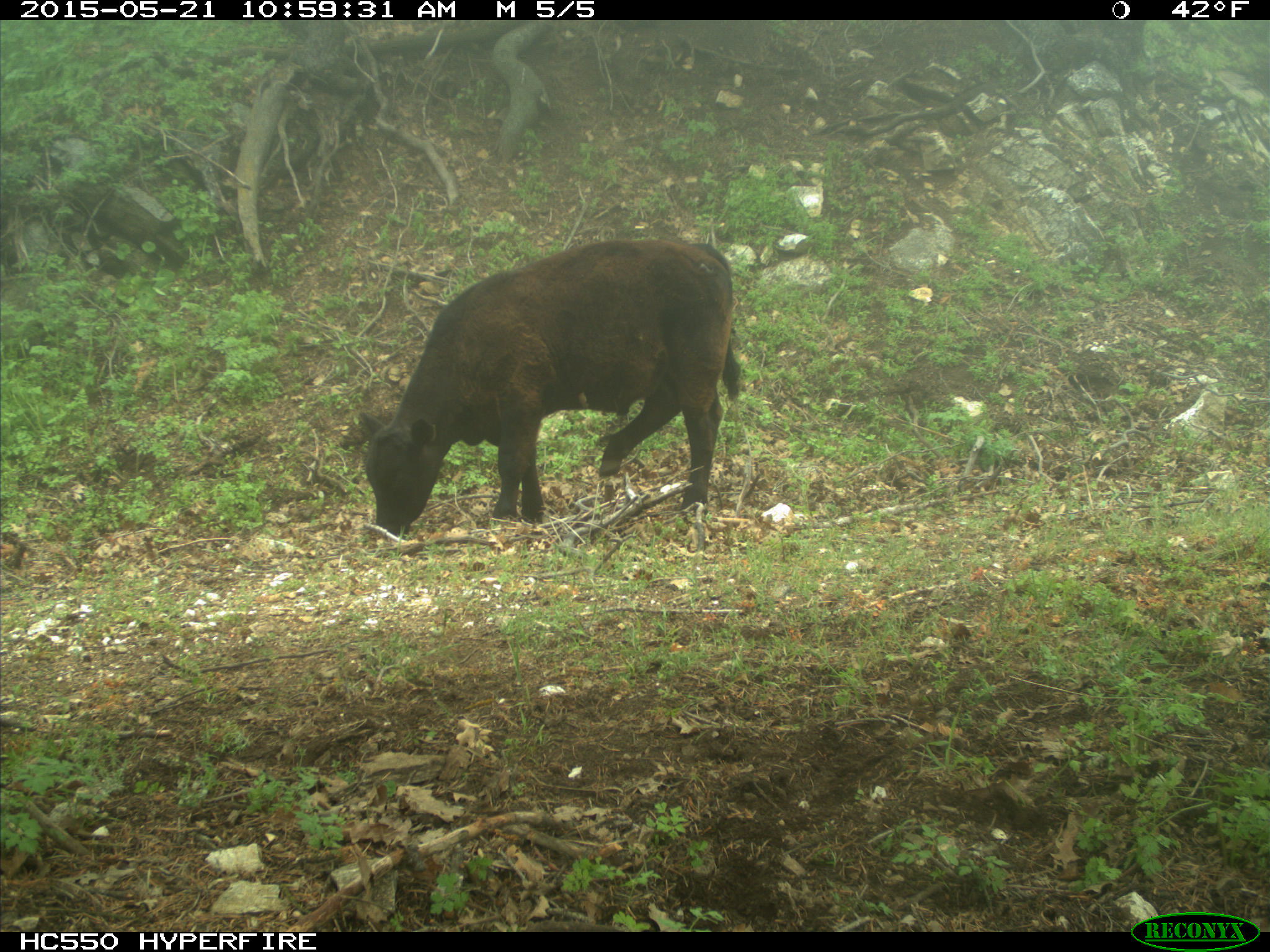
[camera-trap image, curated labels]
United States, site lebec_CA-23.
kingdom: Animalia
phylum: Chordata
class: Mammalia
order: Artiodactyla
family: Bovidae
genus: Bos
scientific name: Bos taurus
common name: domestic cow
Bos taurus (domestic cow).